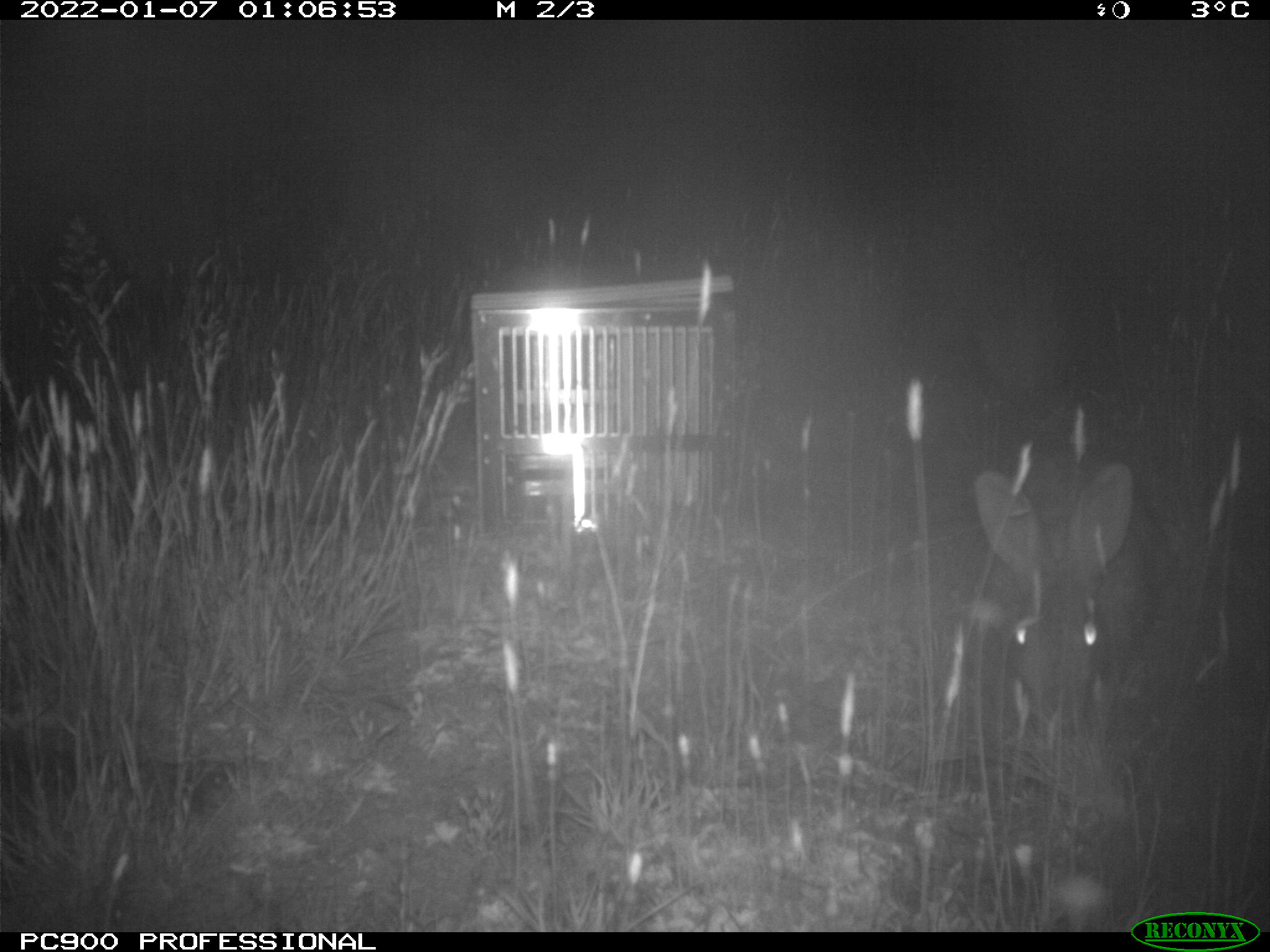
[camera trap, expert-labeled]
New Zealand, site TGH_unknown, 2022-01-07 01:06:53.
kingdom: Animalia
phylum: Chordata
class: Mammalia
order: Lagomorpha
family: Leporidae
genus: Oryctolagus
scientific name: Oryctolagus cuniculus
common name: european rabbit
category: rabbit